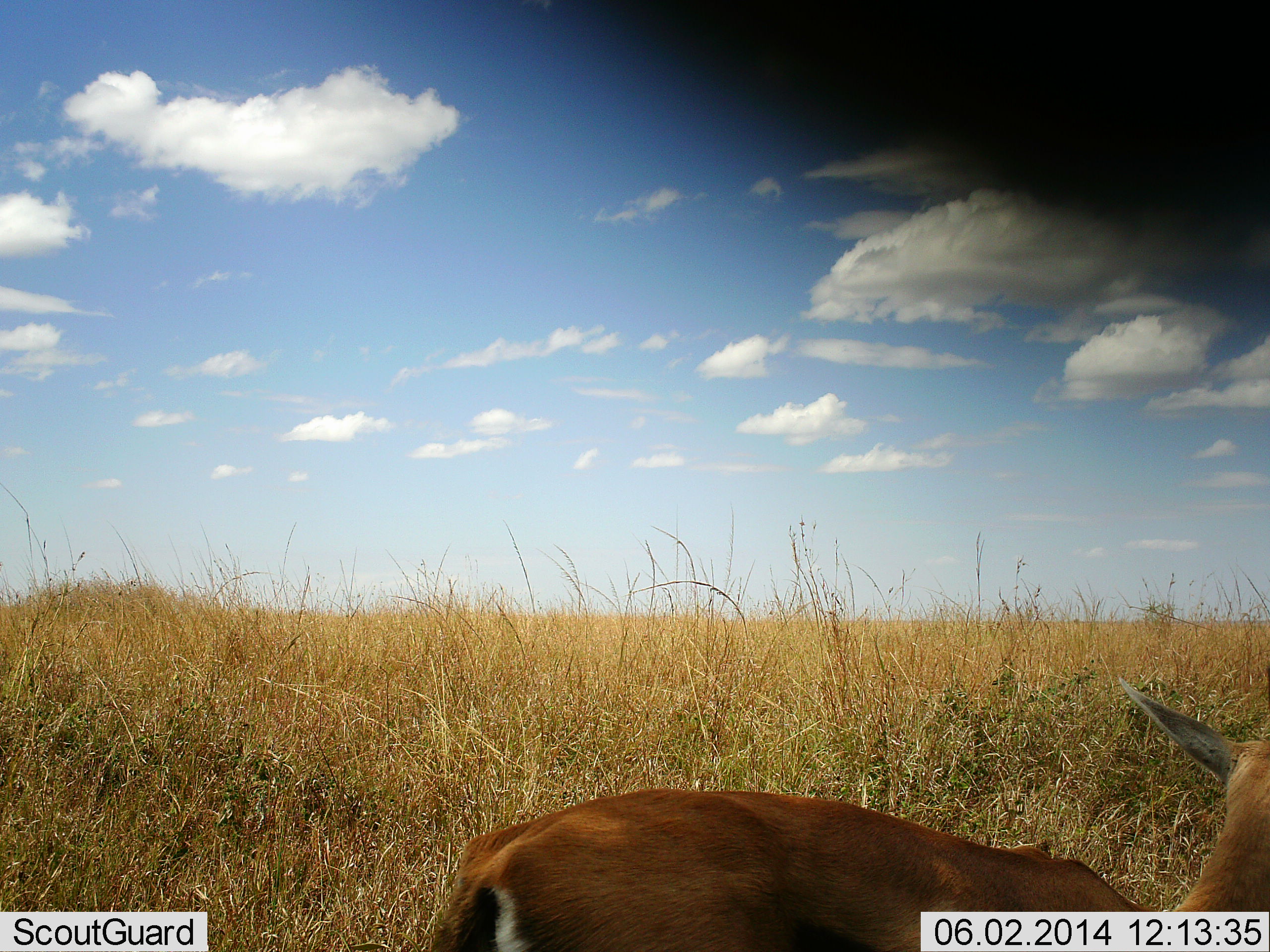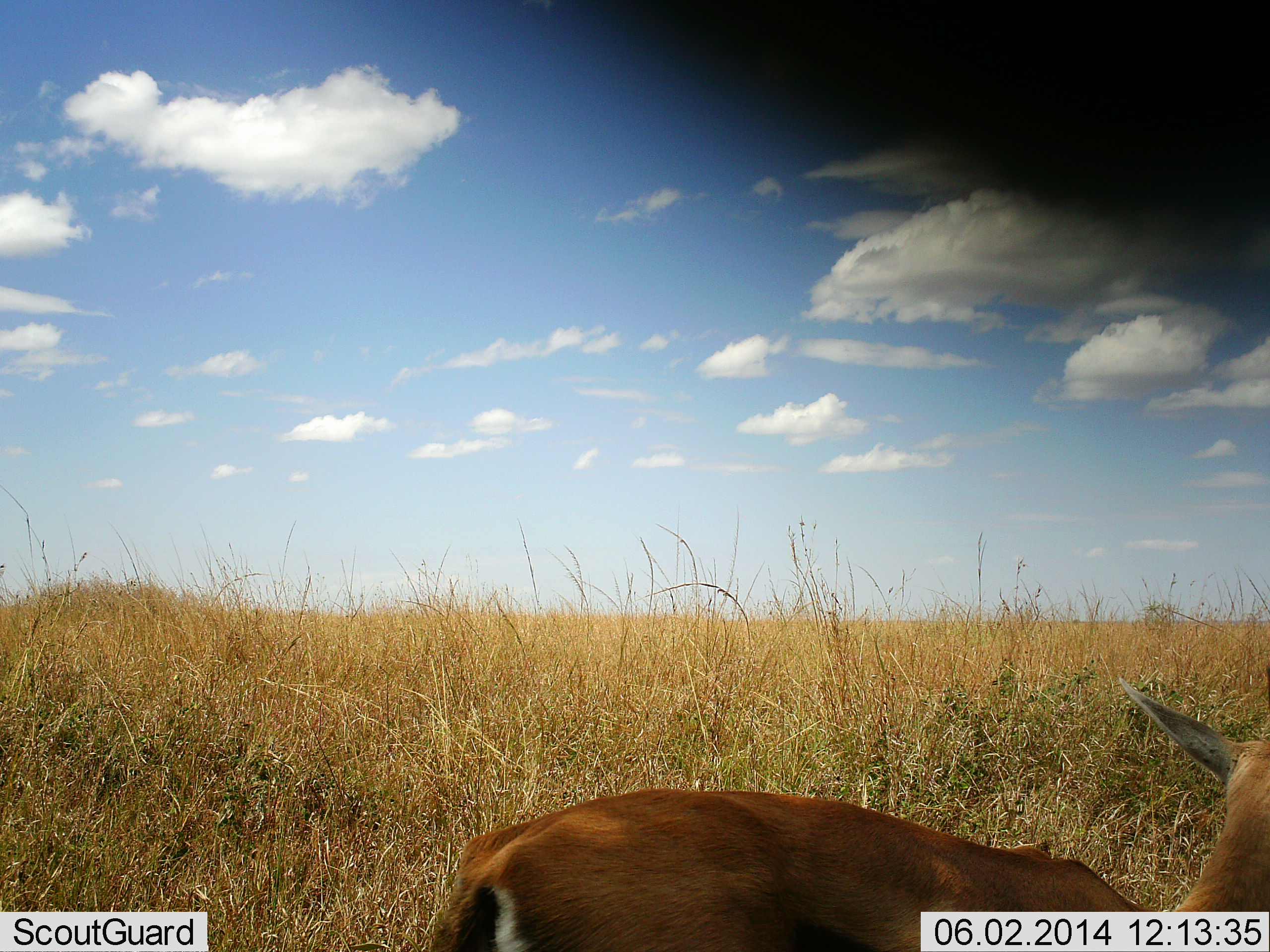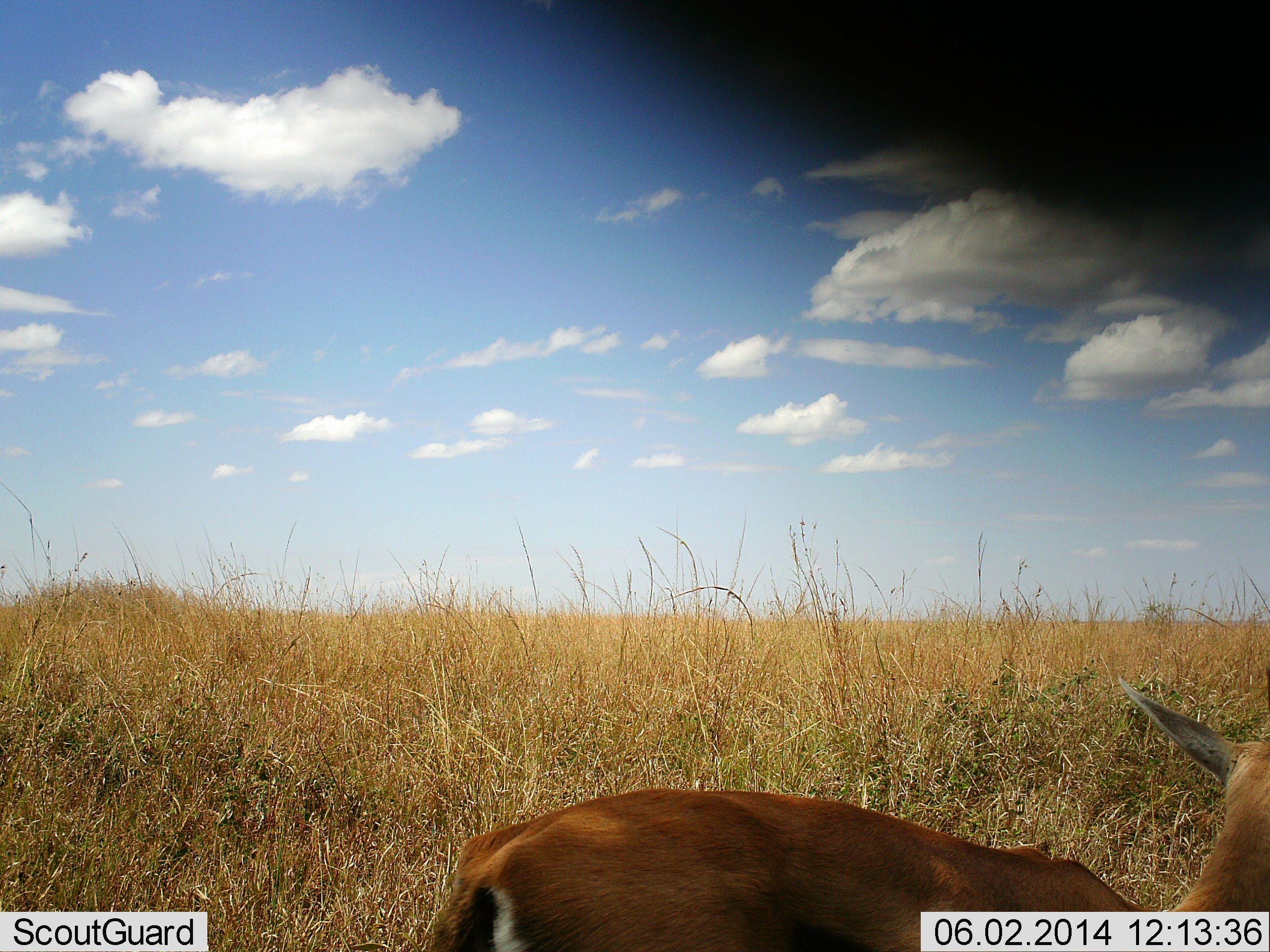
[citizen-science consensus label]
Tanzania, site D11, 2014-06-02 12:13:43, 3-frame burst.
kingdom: Animalia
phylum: Chordata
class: Mammalia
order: Artiodactyla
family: Bovidae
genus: Eudorcas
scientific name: Eudorcas thomsonii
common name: thomson's gazelle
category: gazellethomsons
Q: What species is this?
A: Gazellethomsons (thomson's gazelle) (Eudorcas thomsonii).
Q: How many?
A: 1.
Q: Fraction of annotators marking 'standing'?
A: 92%.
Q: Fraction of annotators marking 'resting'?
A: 8%.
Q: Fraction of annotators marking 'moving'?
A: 0%.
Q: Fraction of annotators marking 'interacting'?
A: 0%.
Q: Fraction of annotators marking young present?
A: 0%.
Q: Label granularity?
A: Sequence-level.